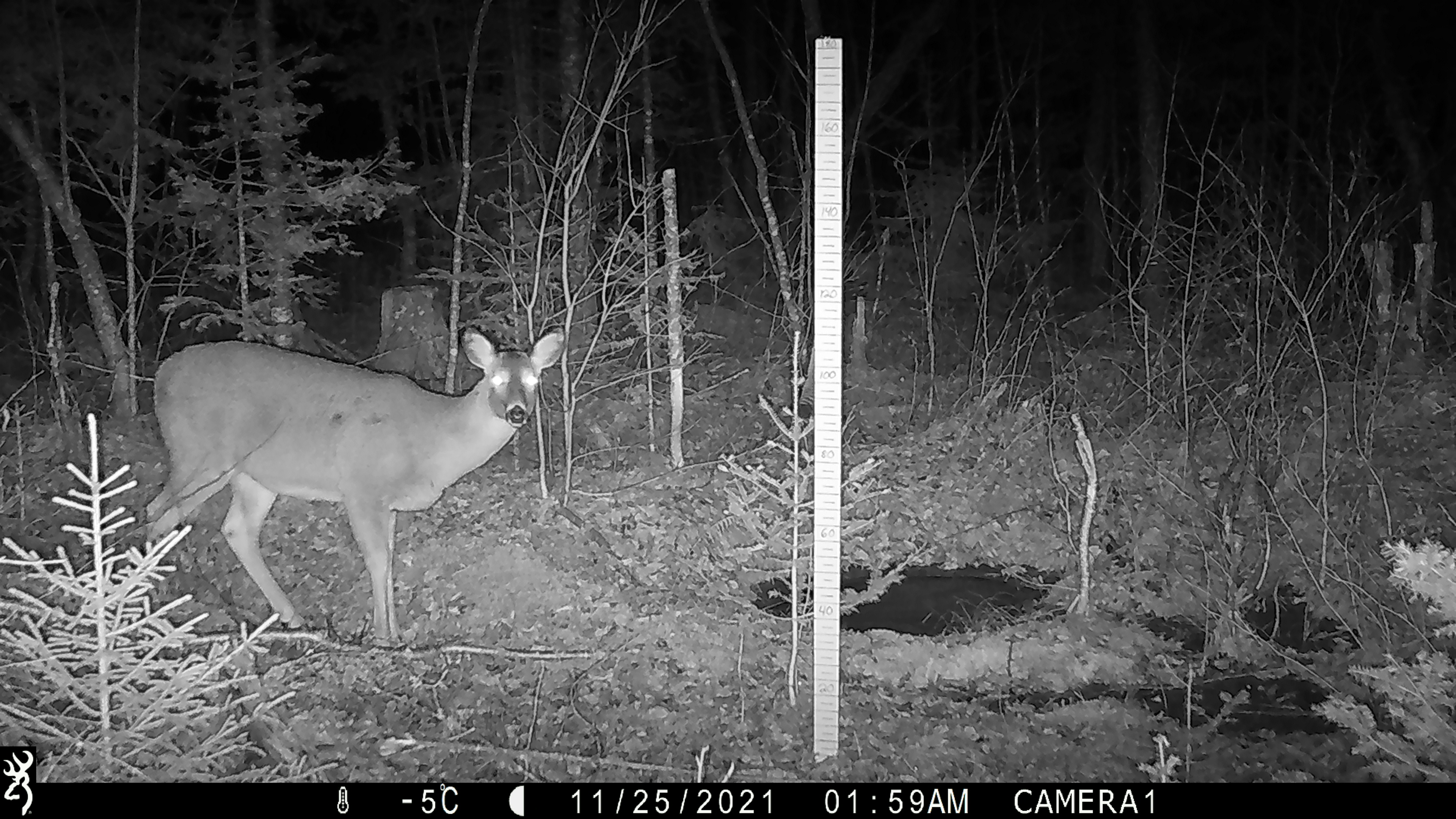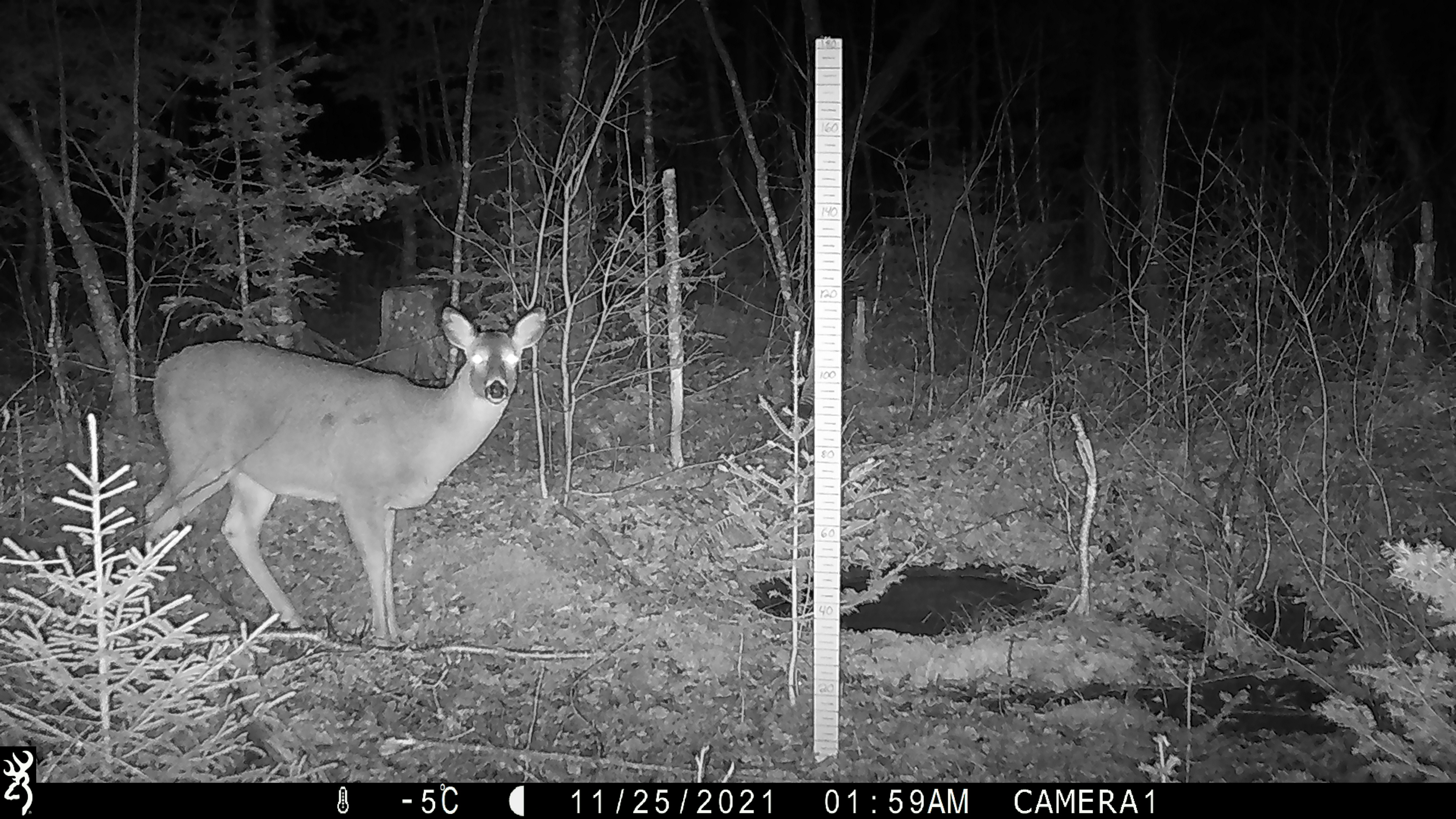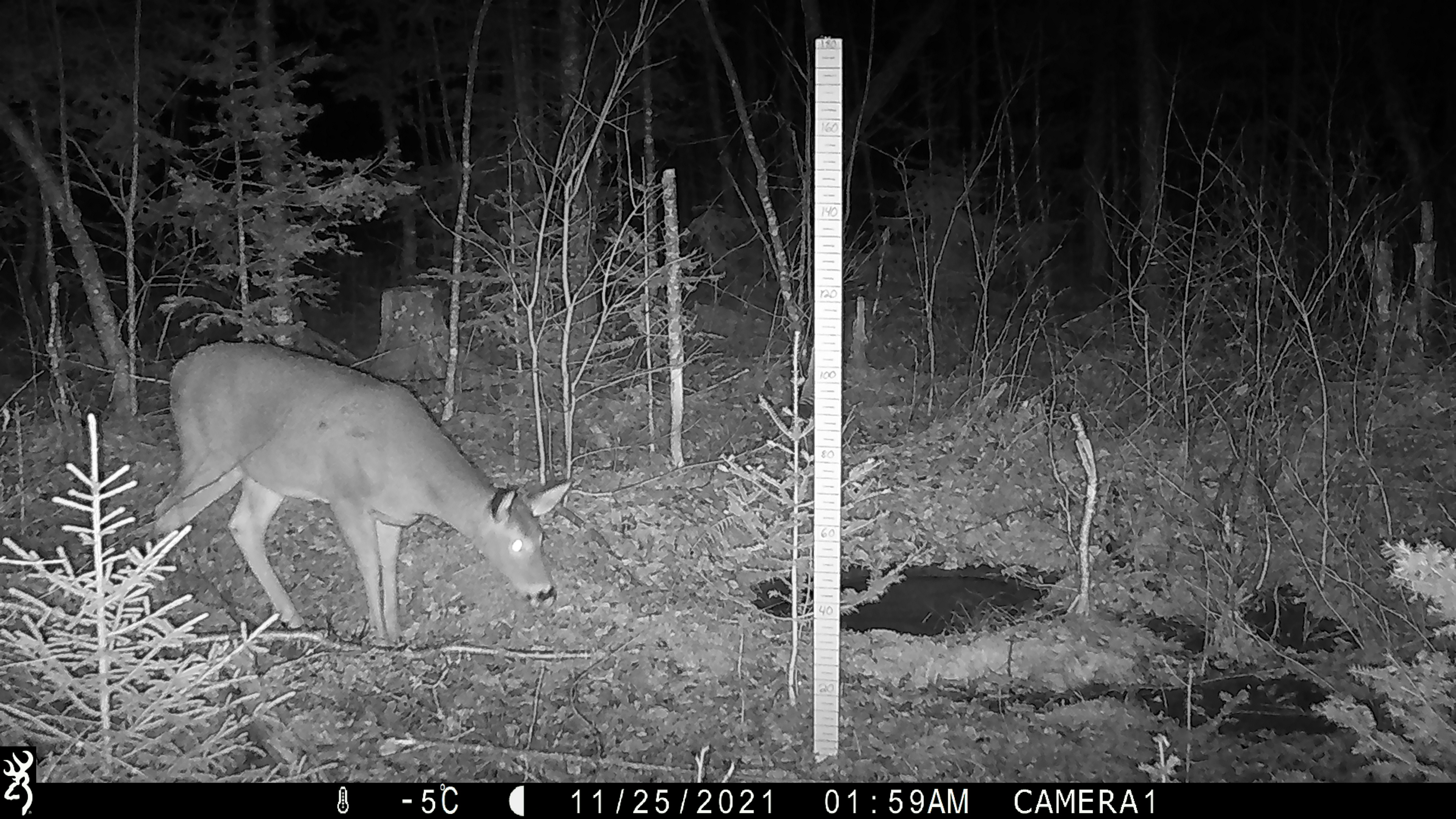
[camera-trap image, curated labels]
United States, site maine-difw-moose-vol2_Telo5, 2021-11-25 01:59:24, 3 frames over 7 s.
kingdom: Animalia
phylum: Chordata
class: Mammalia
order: Artiodactyla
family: Cervidae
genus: Odocoileus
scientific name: Odocoileus virginianus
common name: white-tailed deer